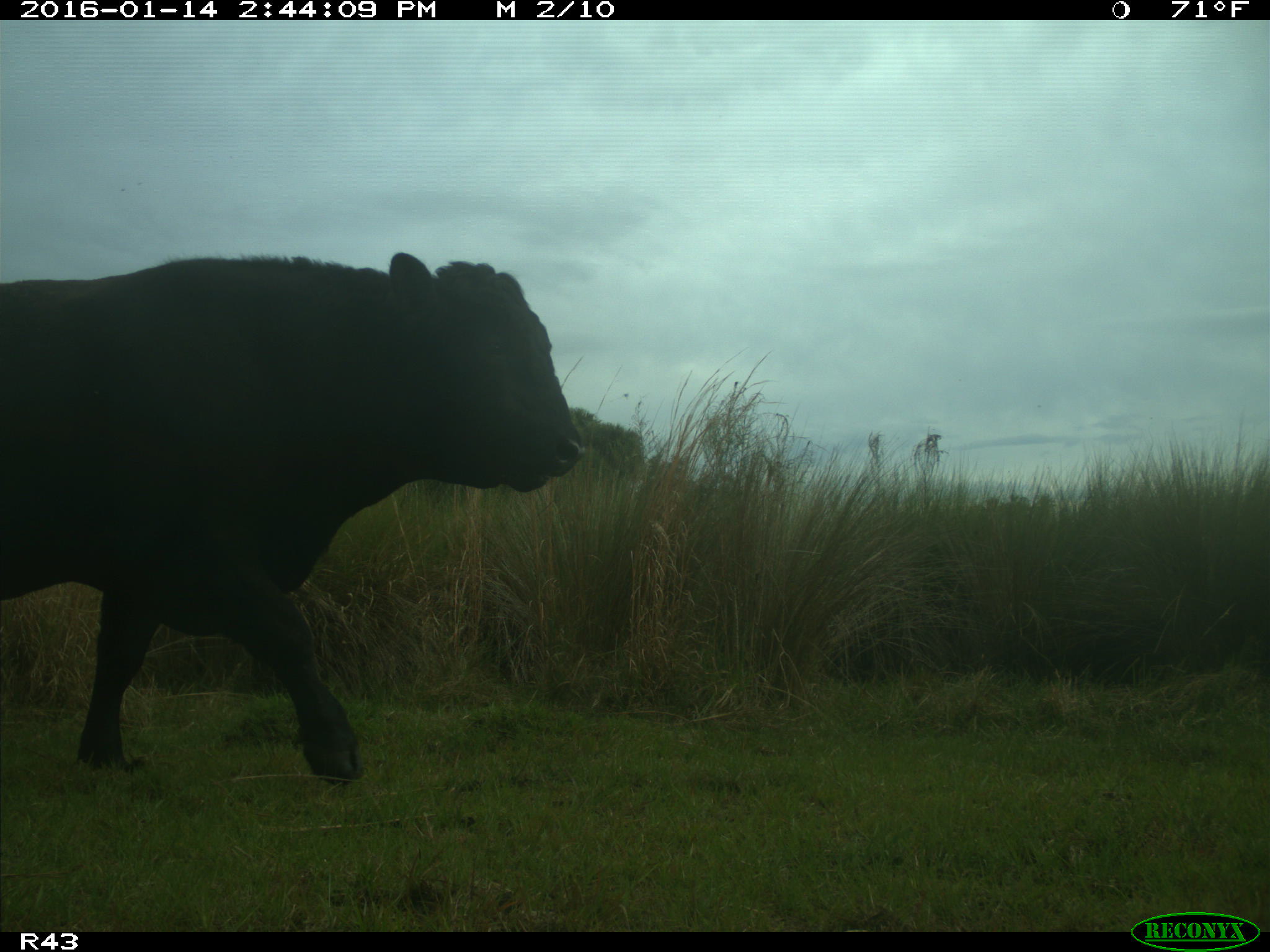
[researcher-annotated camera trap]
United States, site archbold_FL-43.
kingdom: Animalia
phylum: Chordata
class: Mammalia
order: Artiodactyla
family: Bovidae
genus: Bos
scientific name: Bos taurus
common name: domestic cow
Bos taurus (domestic cow).